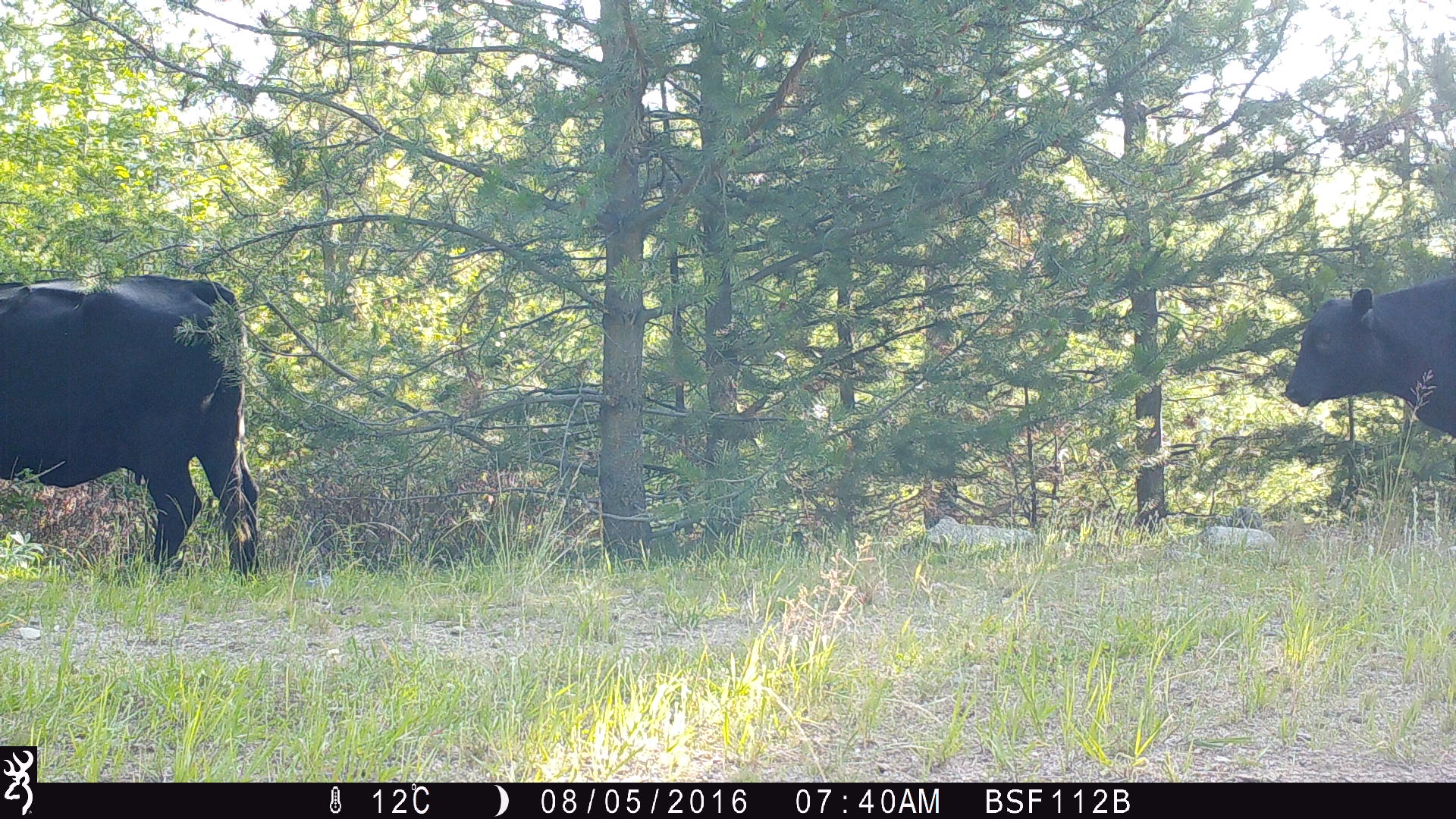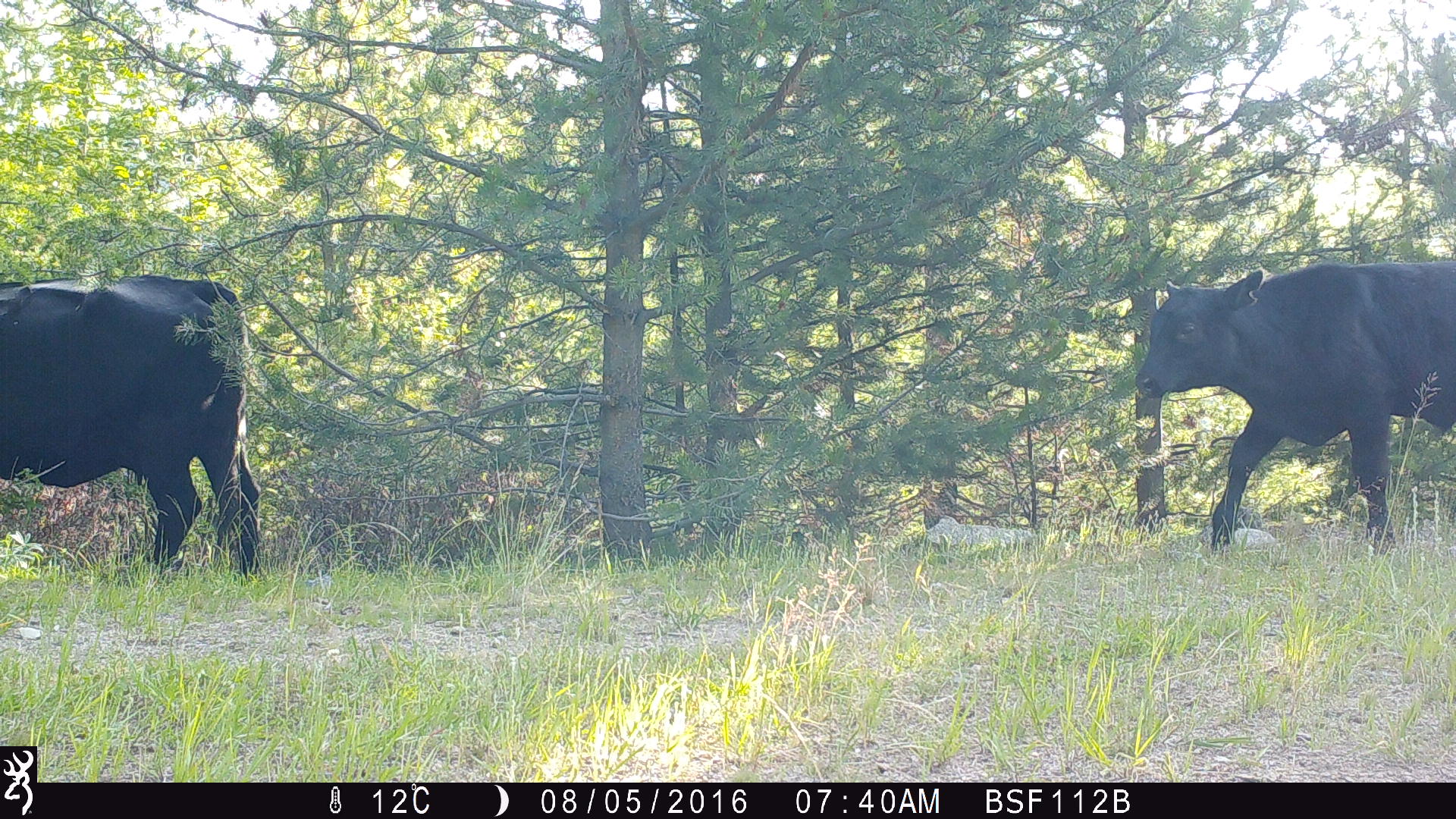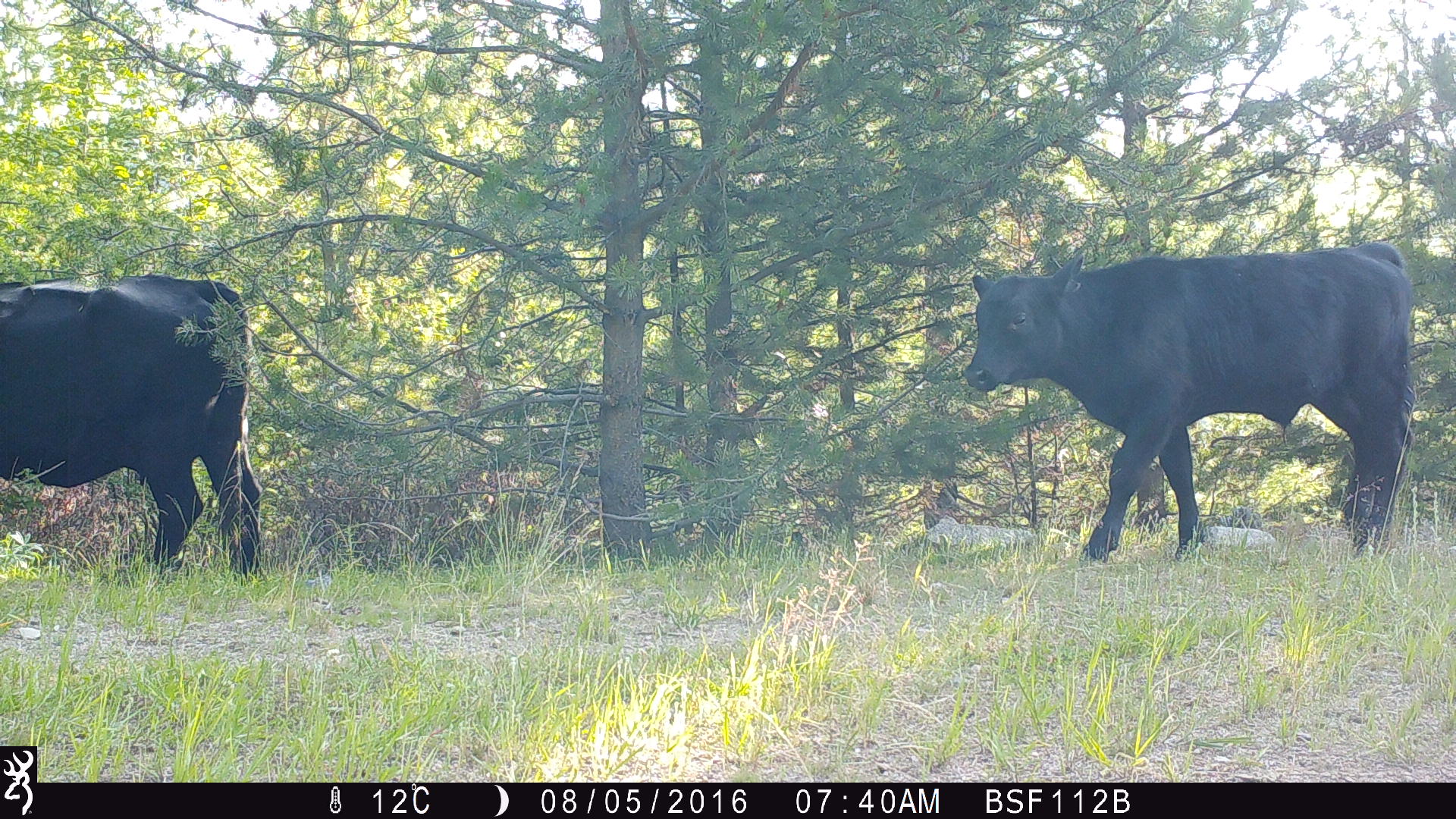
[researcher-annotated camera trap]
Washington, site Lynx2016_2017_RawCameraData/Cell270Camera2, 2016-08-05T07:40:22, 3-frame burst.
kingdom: Animalia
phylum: Chordata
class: Mammalia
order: Artiodactyla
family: Bovidae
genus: Bos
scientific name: Bos taurus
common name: domestic cattle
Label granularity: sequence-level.